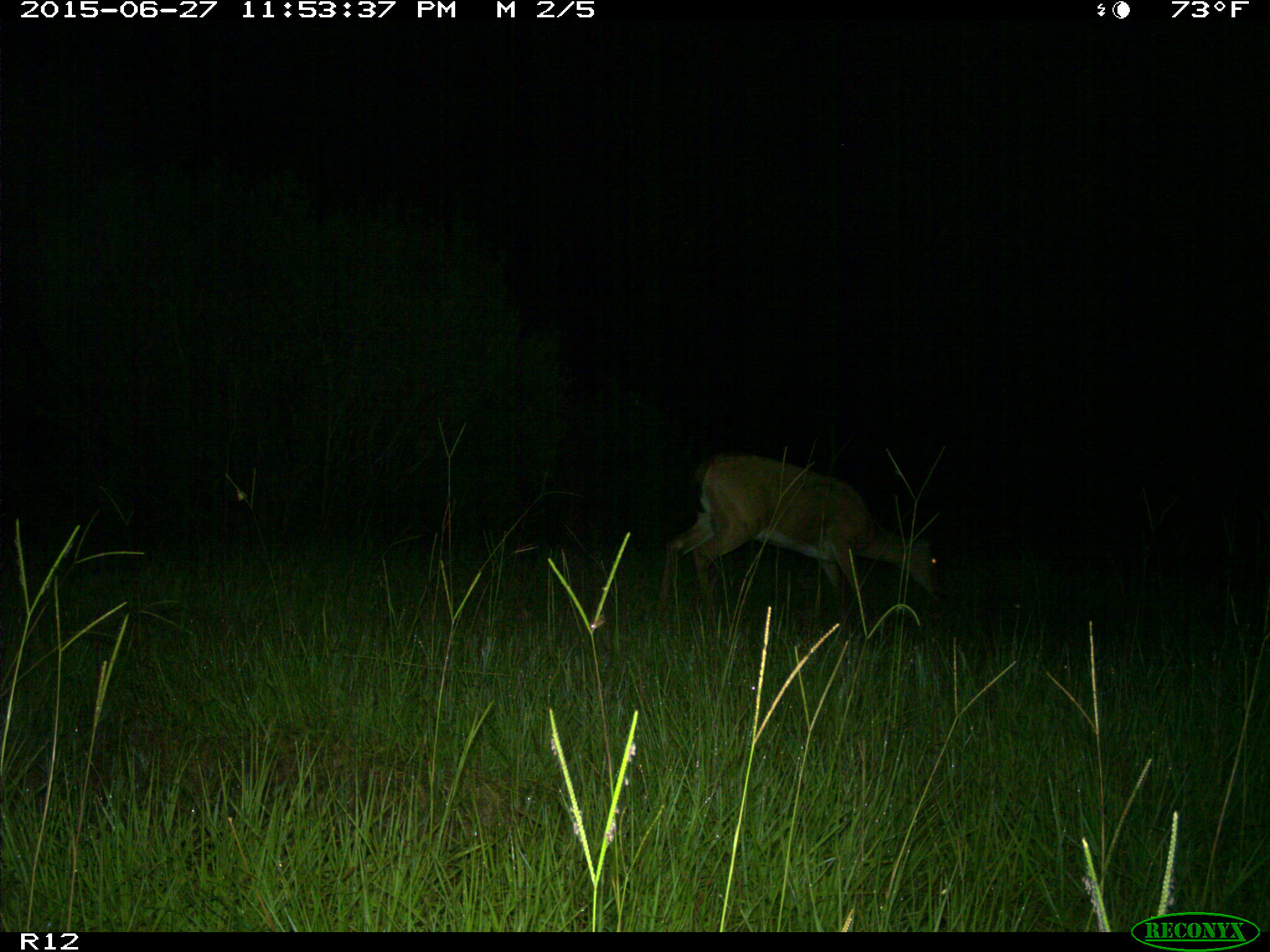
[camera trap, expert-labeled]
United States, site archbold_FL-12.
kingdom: Animalia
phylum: Chordata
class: Mammalia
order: Artiodactyla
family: Cervidae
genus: Odocoileus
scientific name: Odocoileus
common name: deer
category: unidentified deer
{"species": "unidentified deer (deer) (Odocoileus)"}